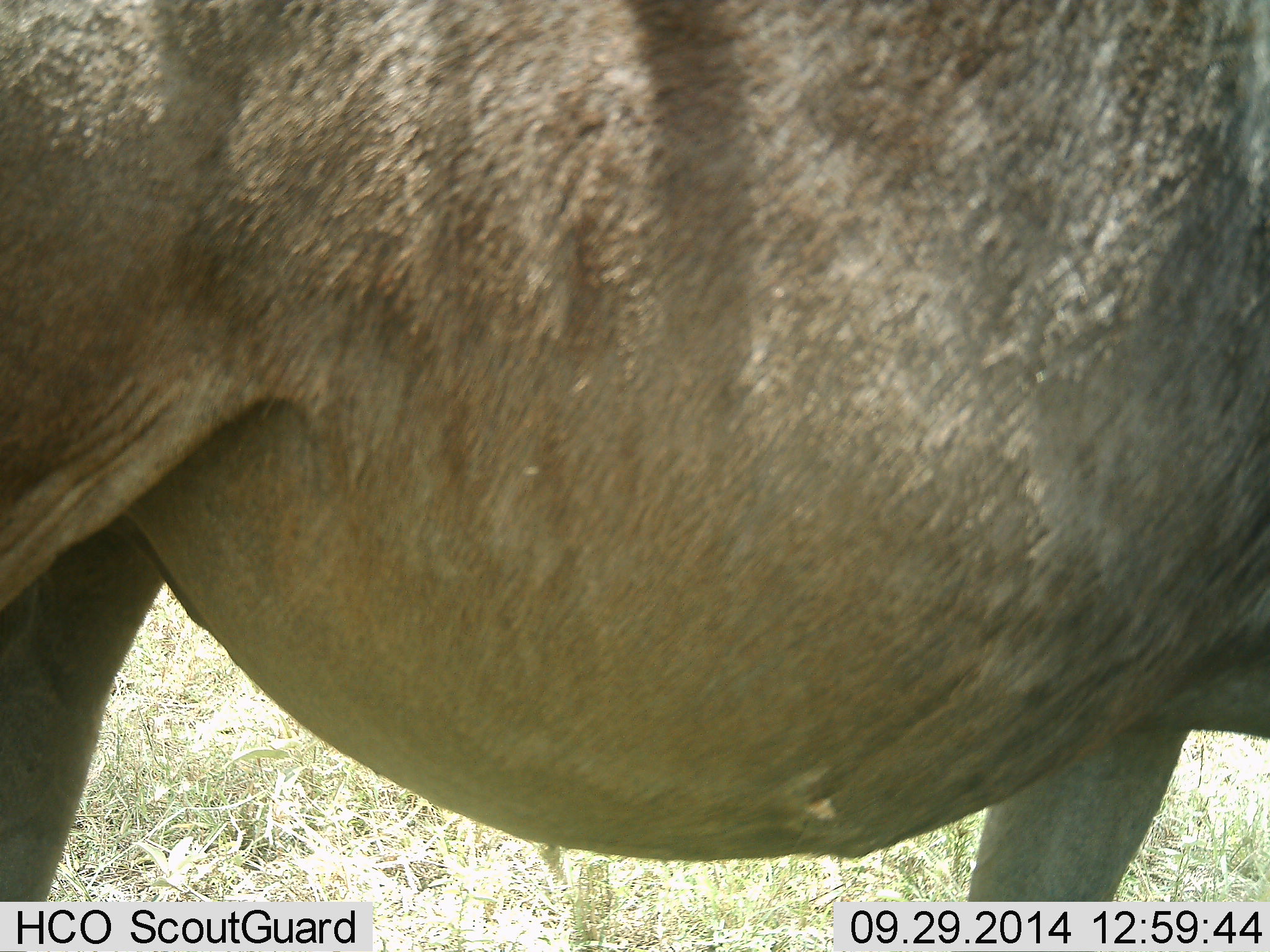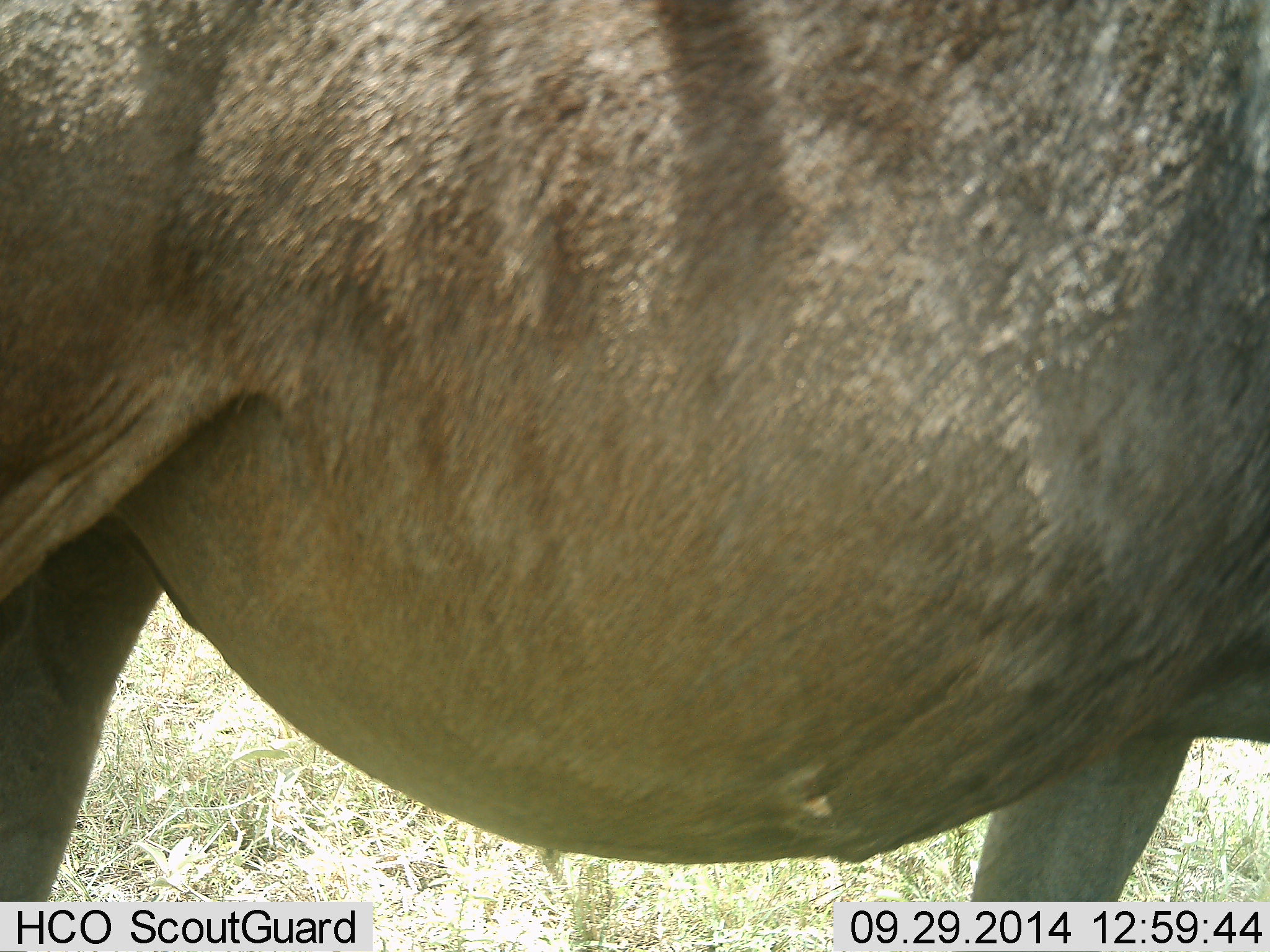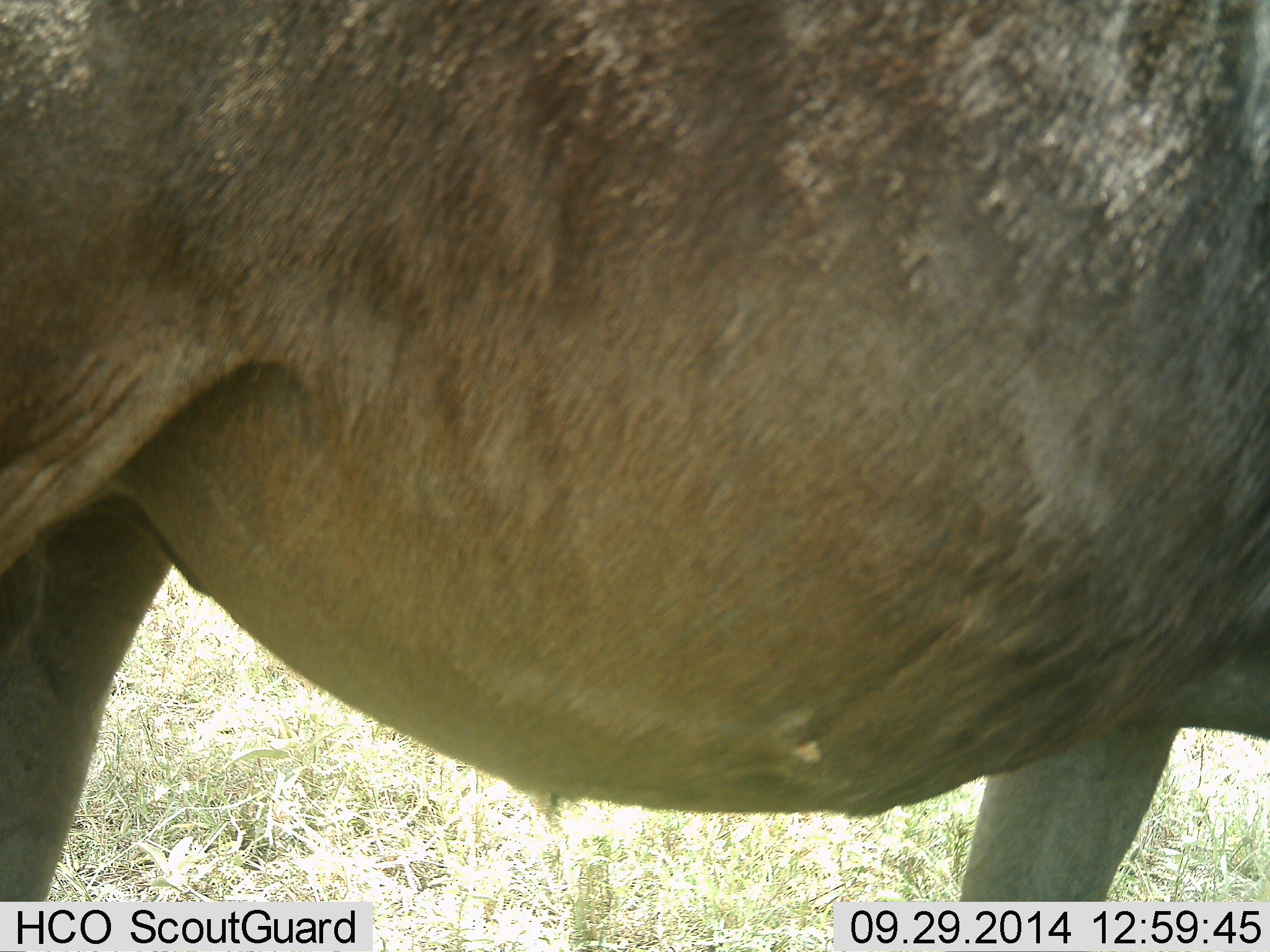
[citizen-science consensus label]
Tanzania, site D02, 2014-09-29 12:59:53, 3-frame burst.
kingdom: Animalia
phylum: Chordata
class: Mammalia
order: Artiodactyla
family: Bovidae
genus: Connochaetes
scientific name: Connochaetes taurinus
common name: blue wildebeest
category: wildebeest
Wildebeest (blue wildebeest) (Connochaetes taurinus), count 1. Behavior (volunteer vote fractions): standing 80%, resting 0%, moving 20%, interacting 0%. Young present (vote fraction): 0%. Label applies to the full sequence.